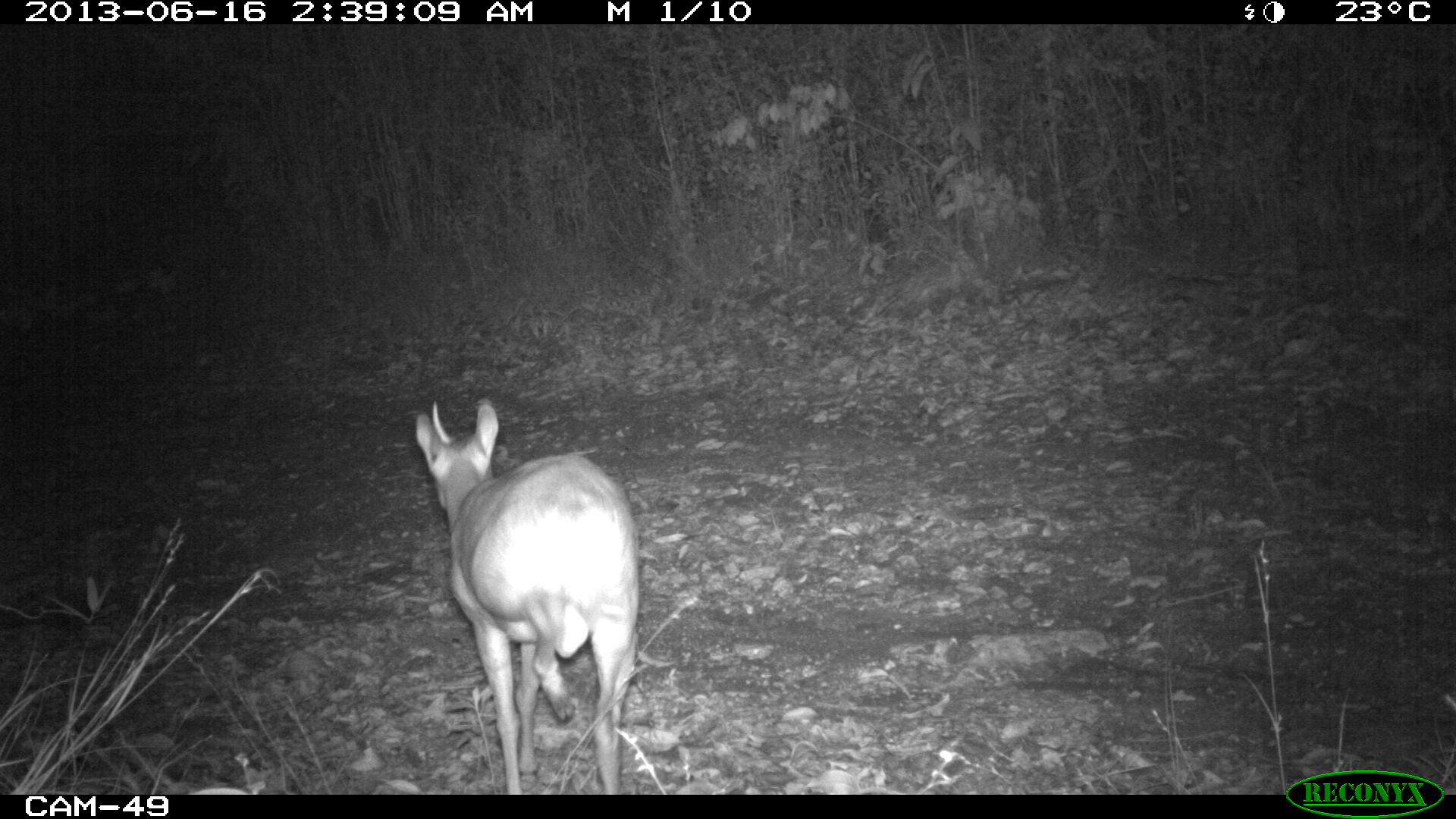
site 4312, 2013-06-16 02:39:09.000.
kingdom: Animalia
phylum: Chordata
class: Mammalia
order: Artiodactyla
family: Cervidae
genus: Mazama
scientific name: Mazama temama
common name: central american red brocket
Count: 1.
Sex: male.